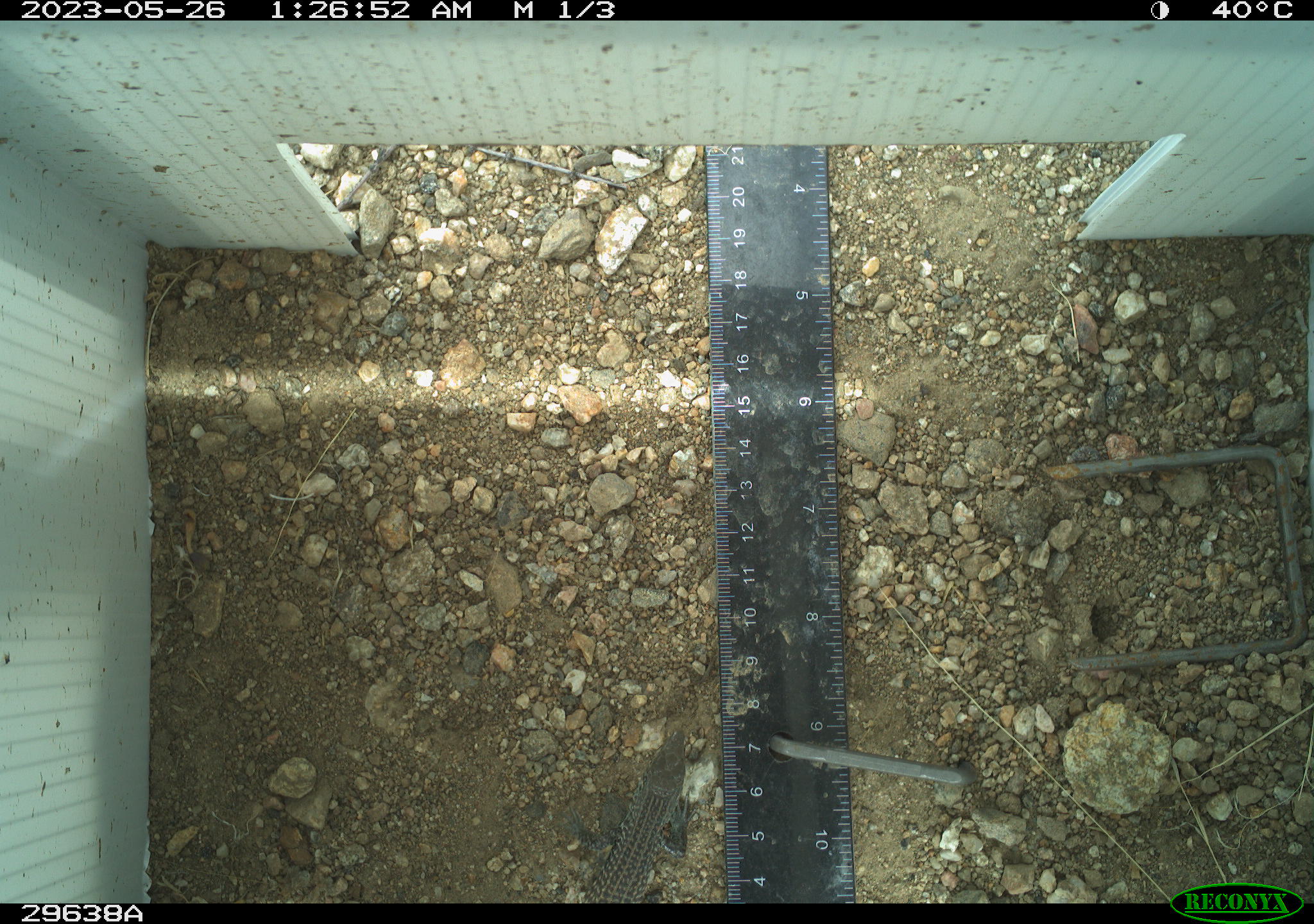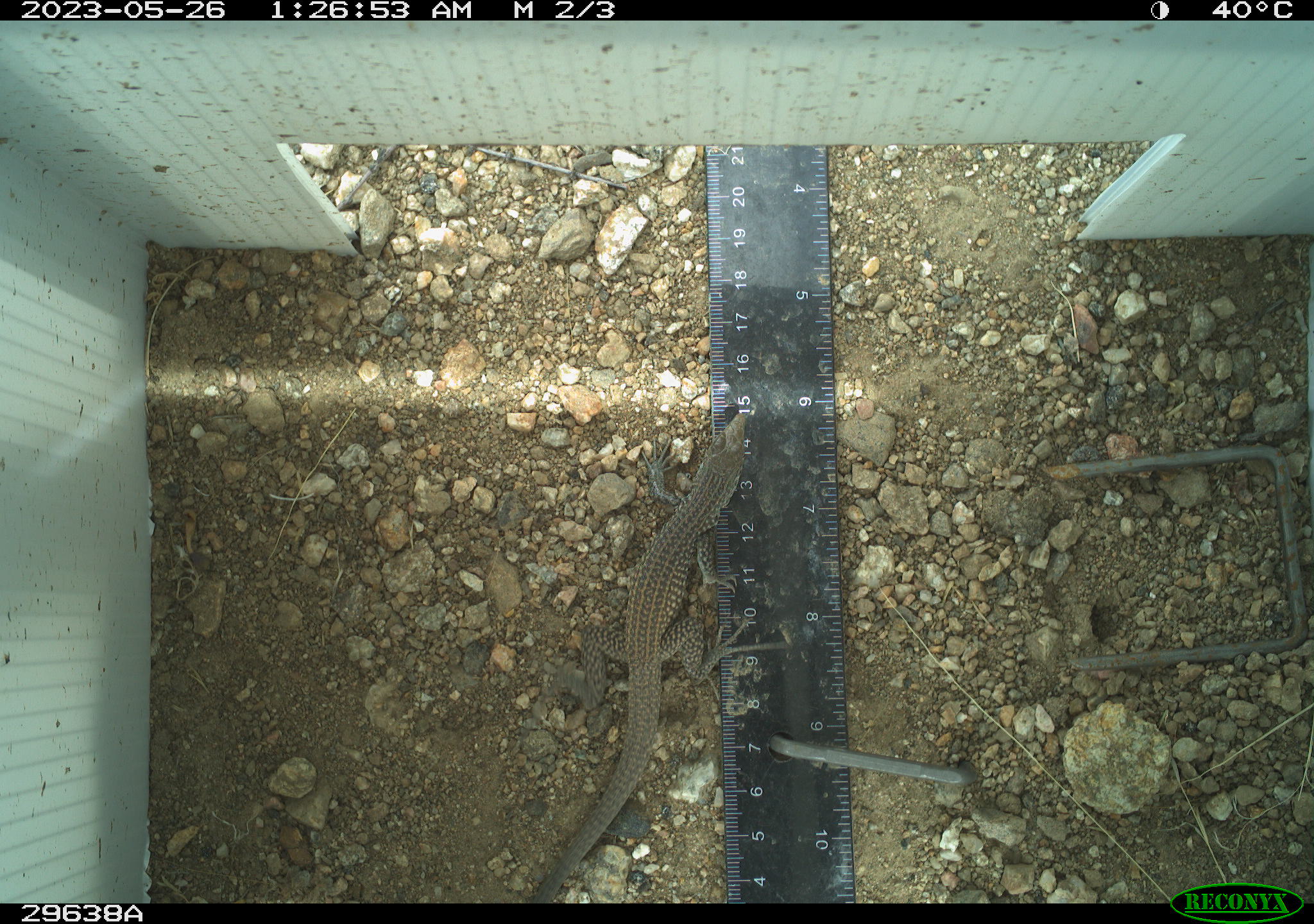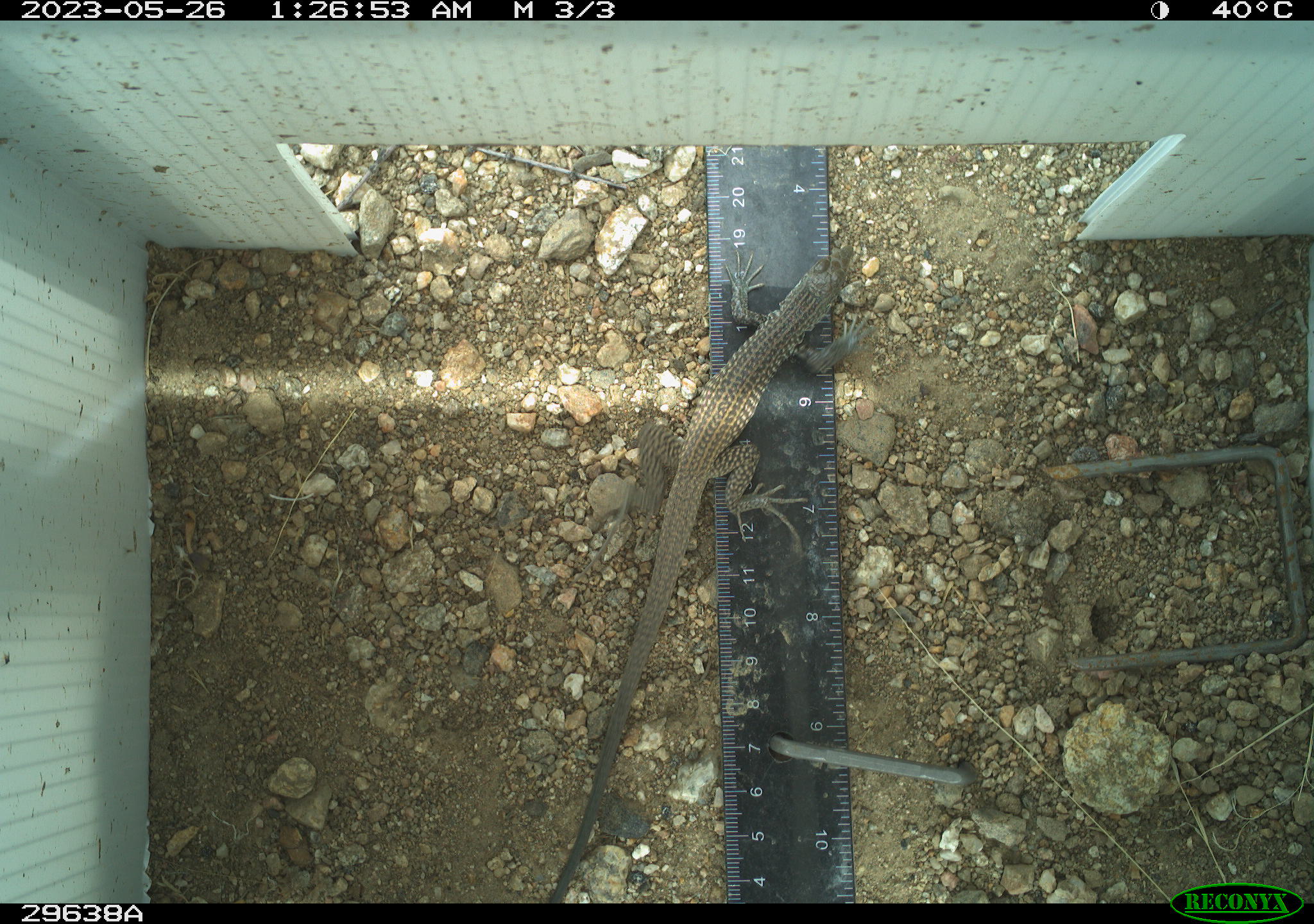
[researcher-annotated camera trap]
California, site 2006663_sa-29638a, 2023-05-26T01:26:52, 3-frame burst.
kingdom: Animalia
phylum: Chordata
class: Reptilia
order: Squamata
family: Teiidae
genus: Aspidoscelis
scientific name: Aspidoscelis tigris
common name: western whiptail